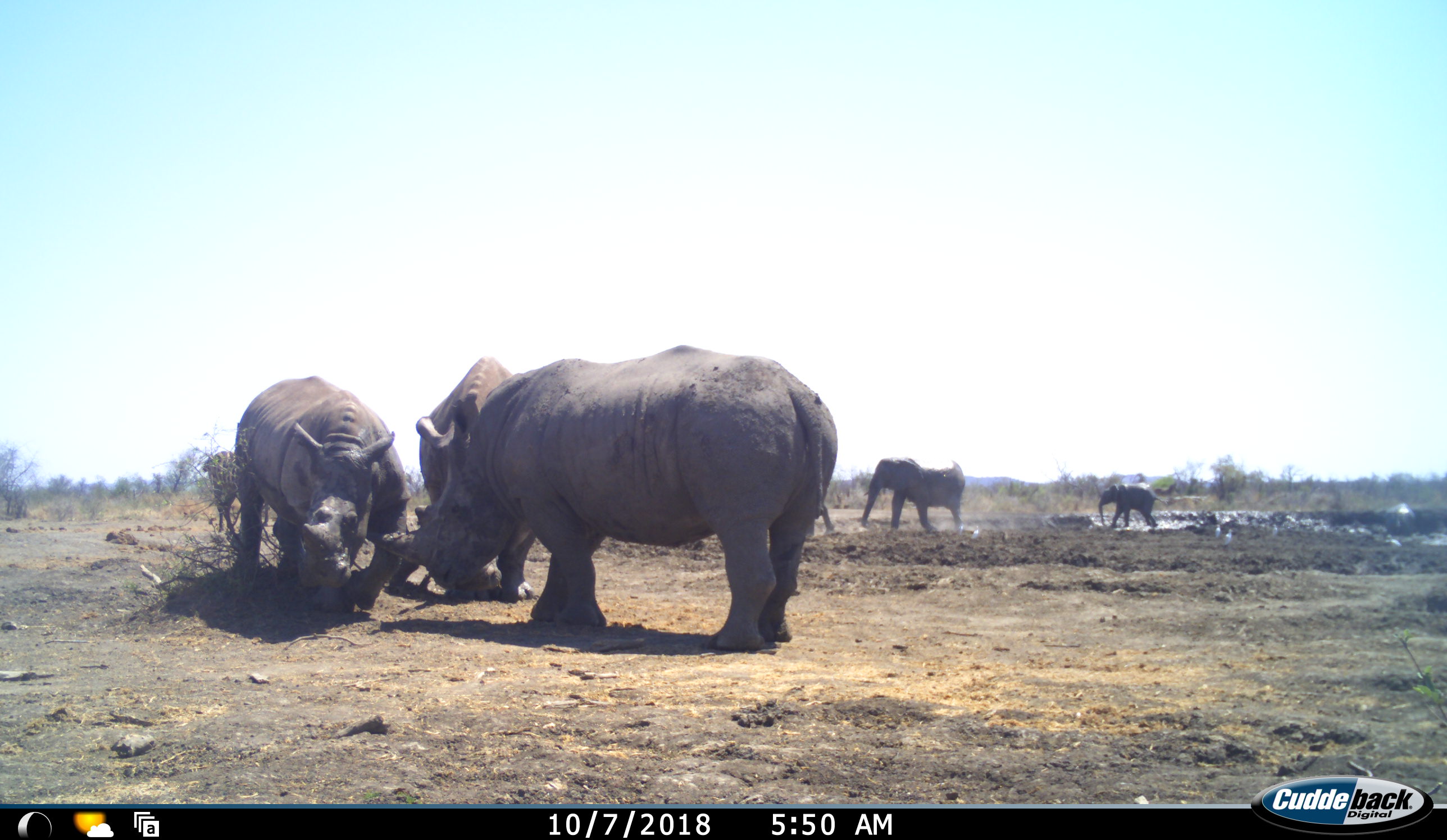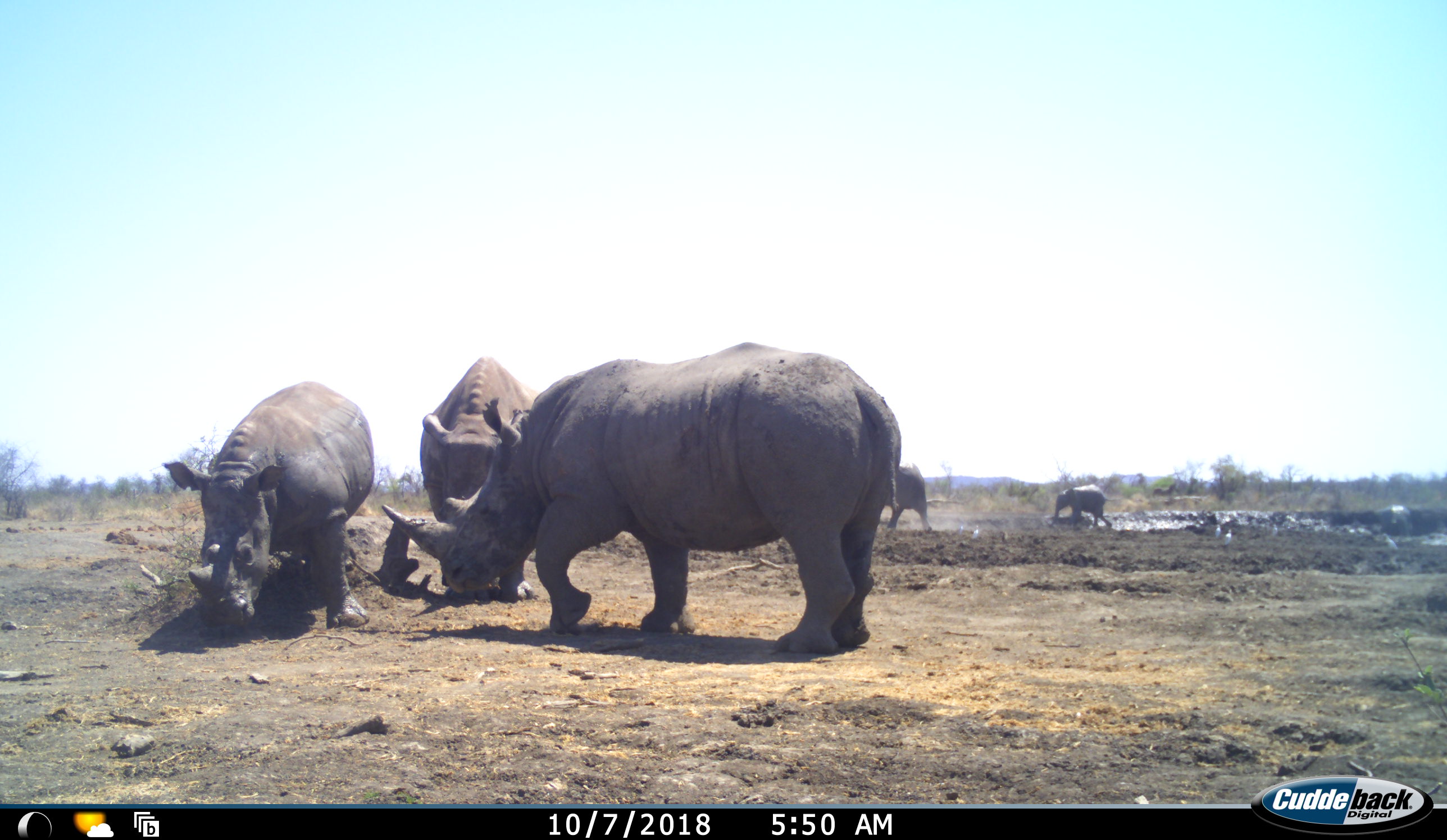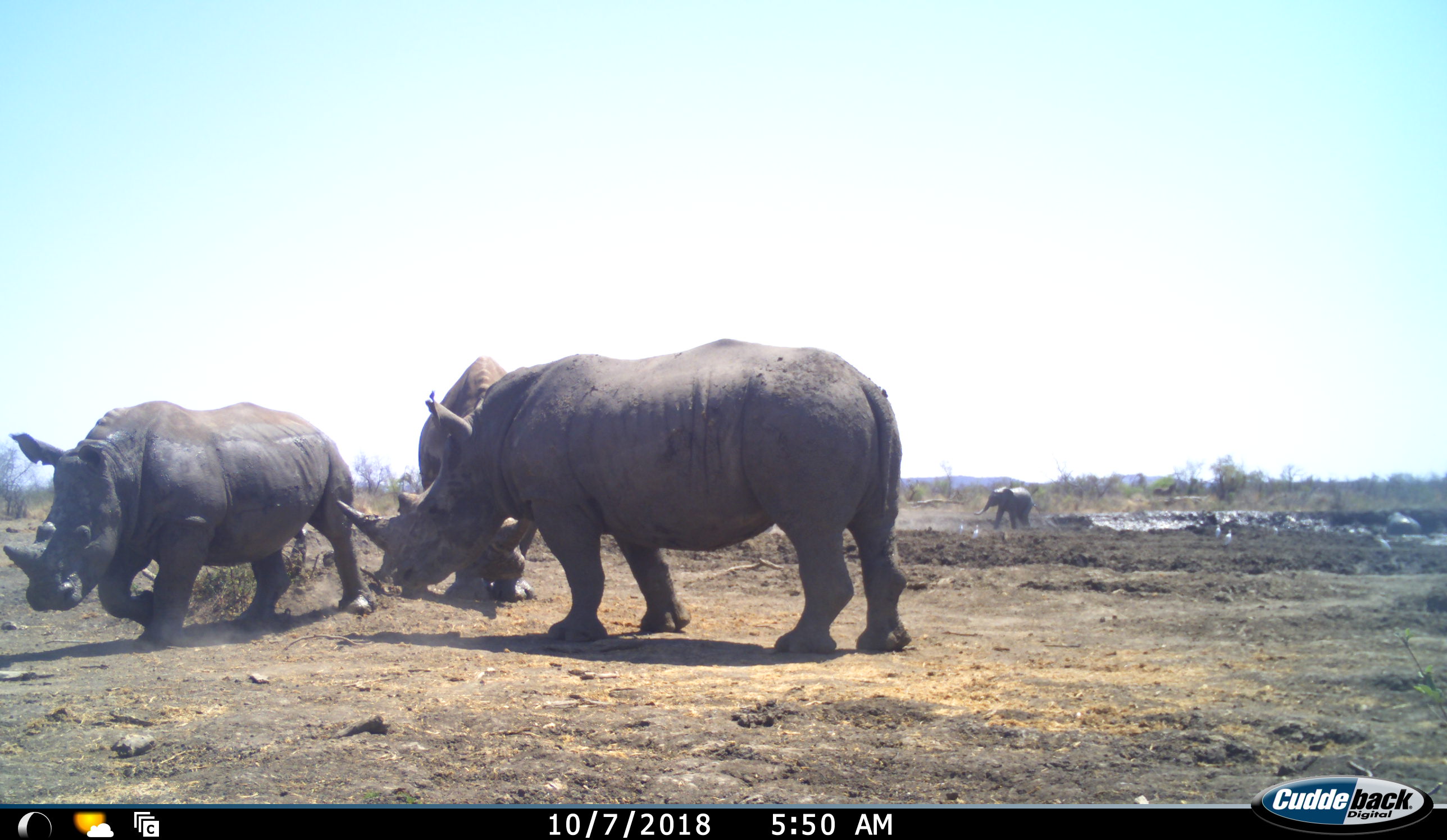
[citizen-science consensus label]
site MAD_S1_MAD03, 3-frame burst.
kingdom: Animalia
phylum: Chordata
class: Mammalia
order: Proboscidea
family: Elephantidae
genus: Loxodonta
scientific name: Loxodonta africana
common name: african bush elephant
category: elephant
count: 2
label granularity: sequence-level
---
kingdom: Animalia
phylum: Chordata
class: Mammalia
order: Perissodactyla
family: Rhinocerotidae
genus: Ceratotherium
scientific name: Ceratotherium simum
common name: white rhinoceros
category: rhinoceroswhite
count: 3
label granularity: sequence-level